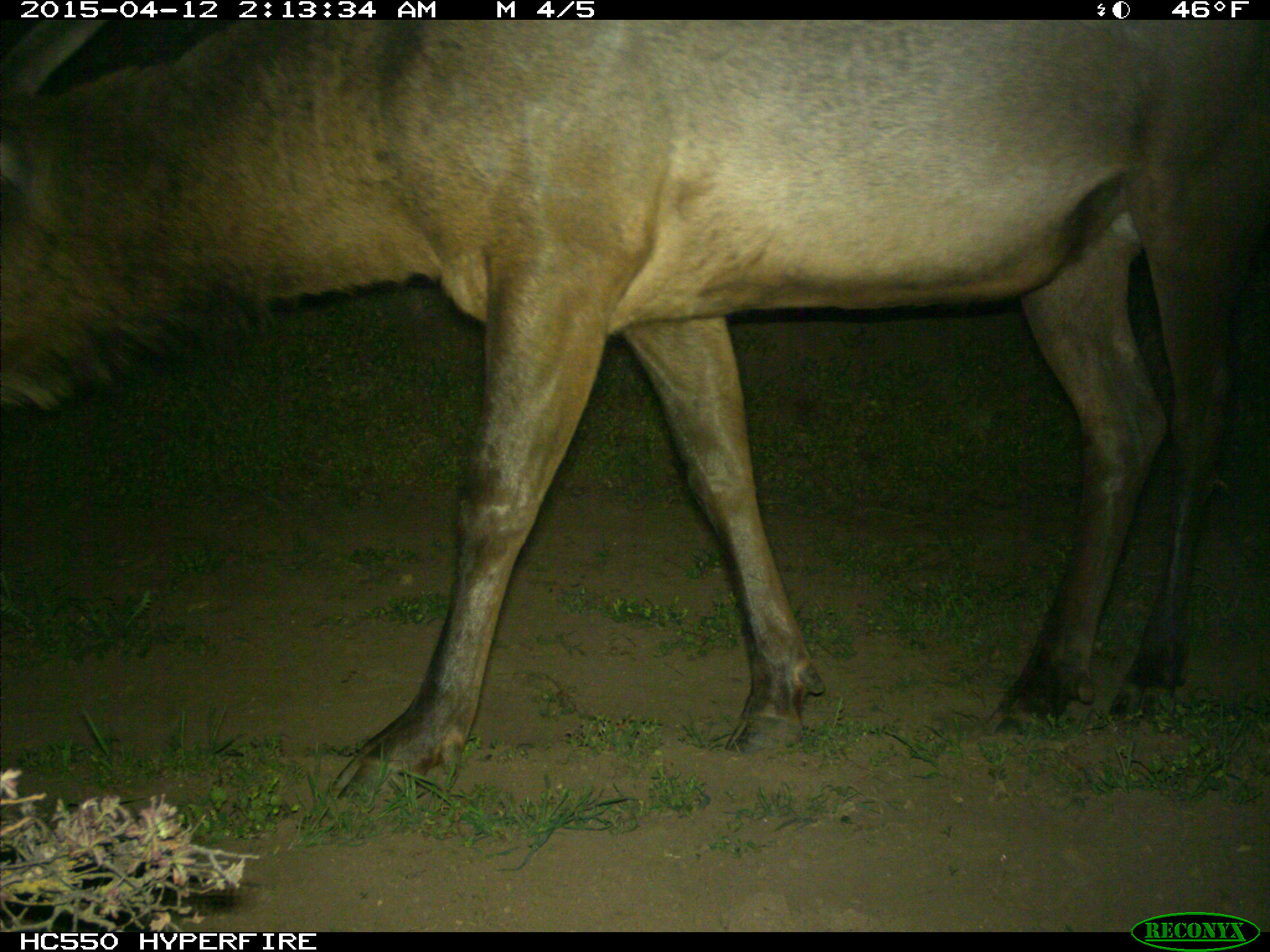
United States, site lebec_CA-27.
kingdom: Animalia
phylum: Chordata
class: Mammalia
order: Artiodactyla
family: Cervidae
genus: Cervus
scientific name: Cervus canadensis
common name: elk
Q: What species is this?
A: Cervus canadensis (elk).